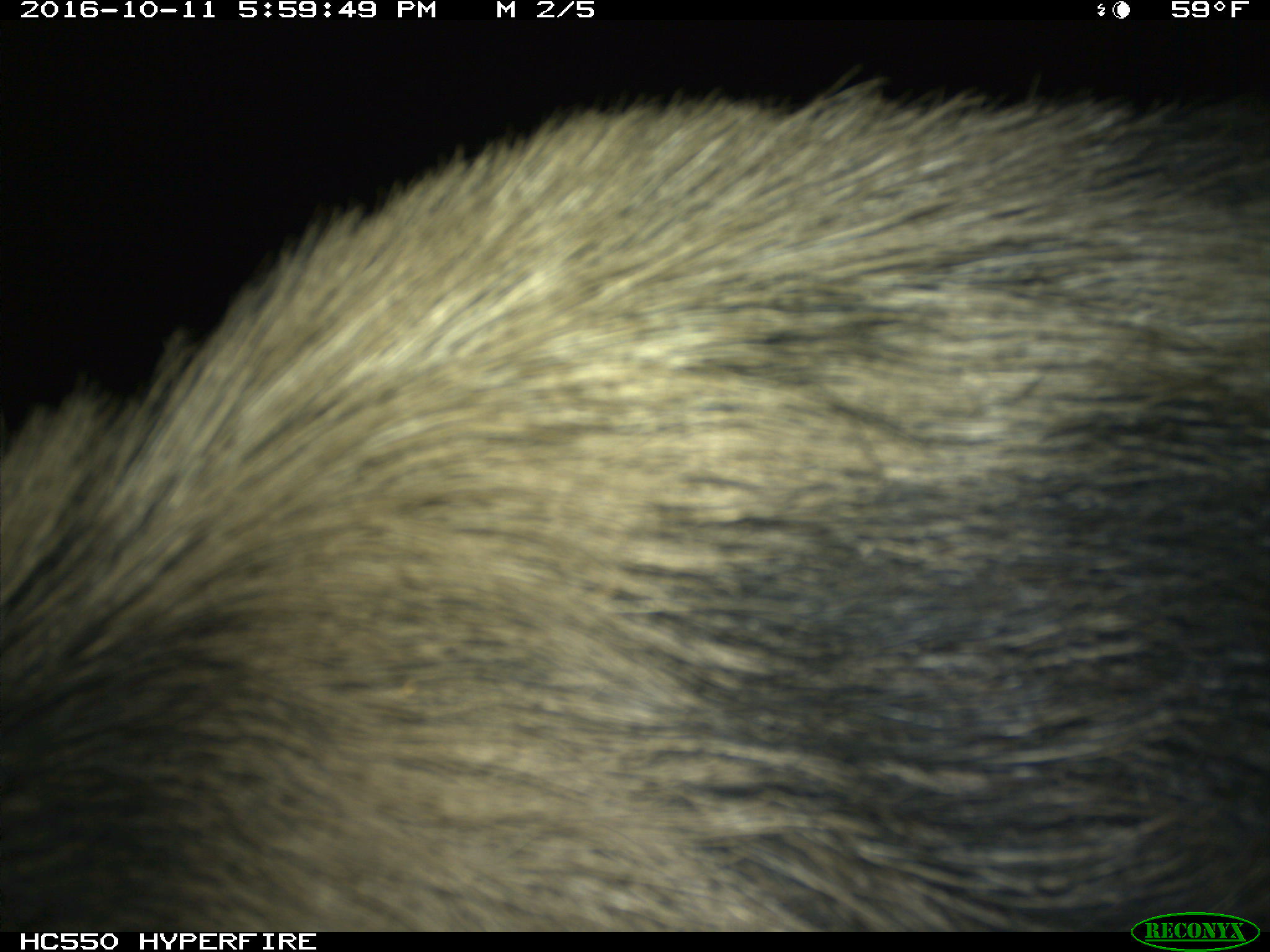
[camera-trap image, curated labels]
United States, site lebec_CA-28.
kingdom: Animalia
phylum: Chordata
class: Mammalia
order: Artiodactyla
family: Suidae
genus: Sus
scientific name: Sus scrofa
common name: wild boar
Sus scrofa (wild boar).